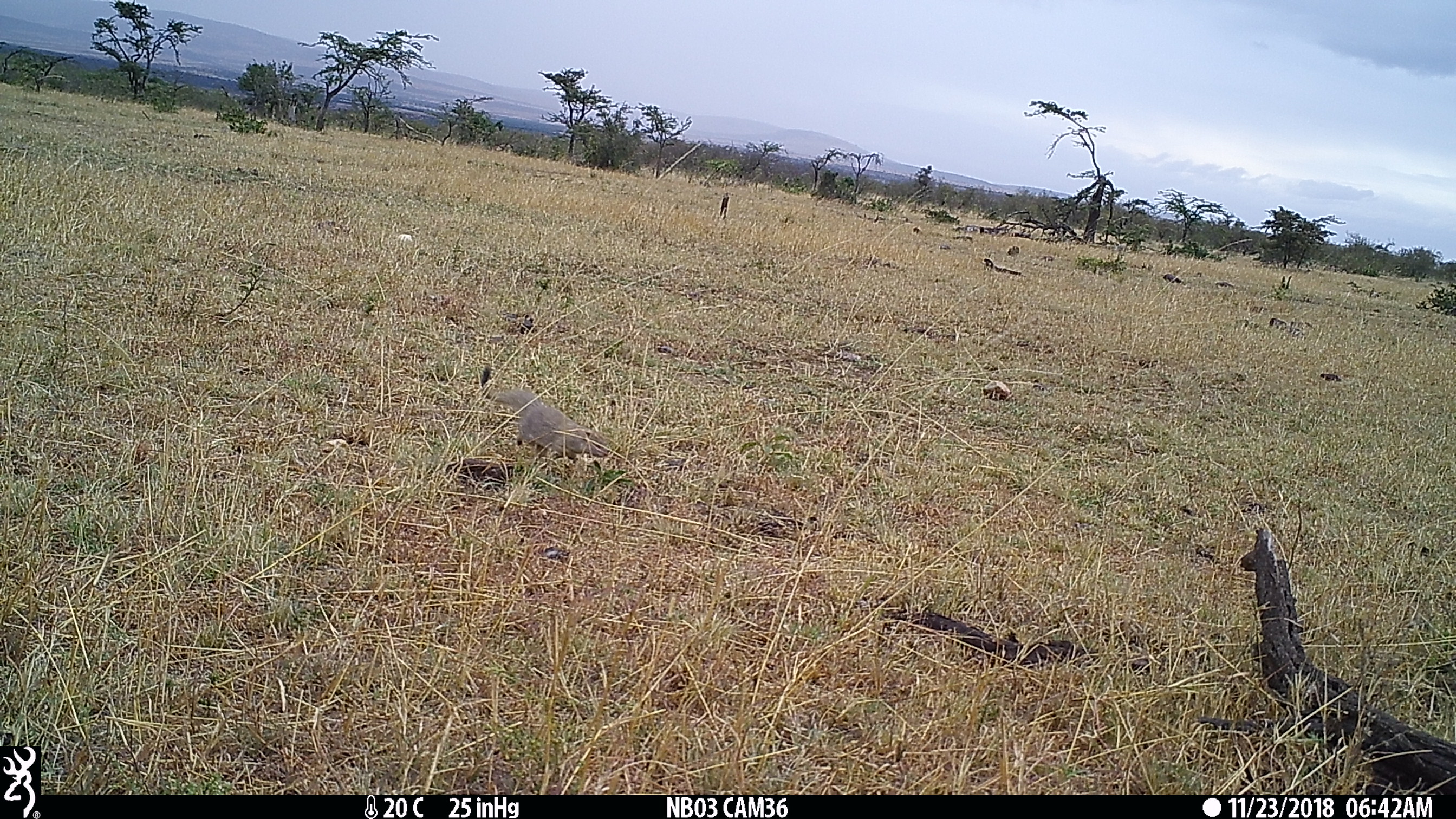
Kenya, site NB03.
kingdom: Animalia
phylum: Chordata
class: Mammalia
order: Carnivora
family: Herpestidae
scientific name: Herpestidae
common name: mongoose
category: mongoose other